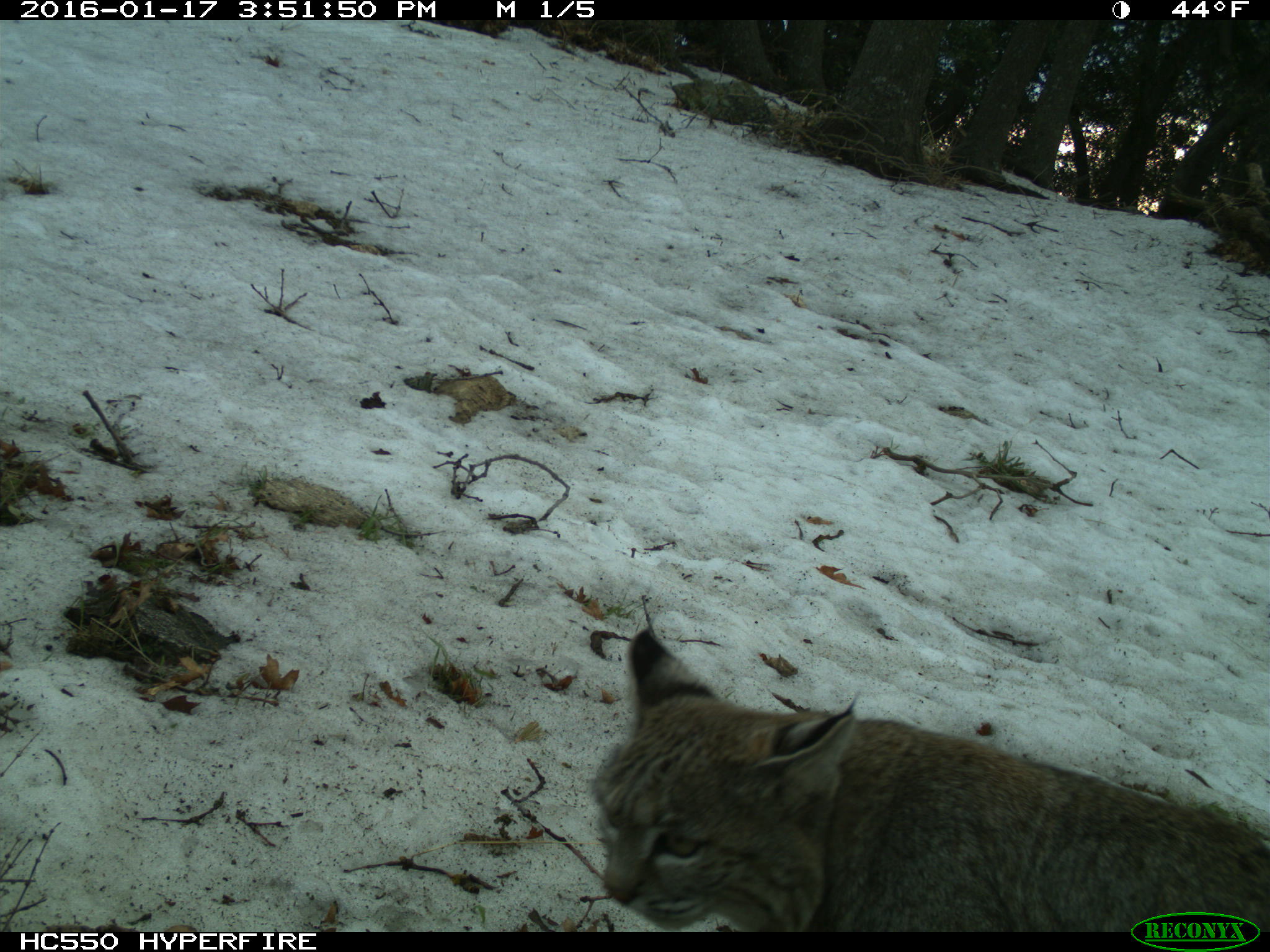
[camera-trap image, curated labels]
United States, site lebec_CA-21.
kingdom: Animalia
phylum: Chordata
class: Mammalia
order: Carnivora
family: Felidae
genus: Lynx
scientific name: Lynx rufus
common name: bobcat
Lynx rufus (bobcat).